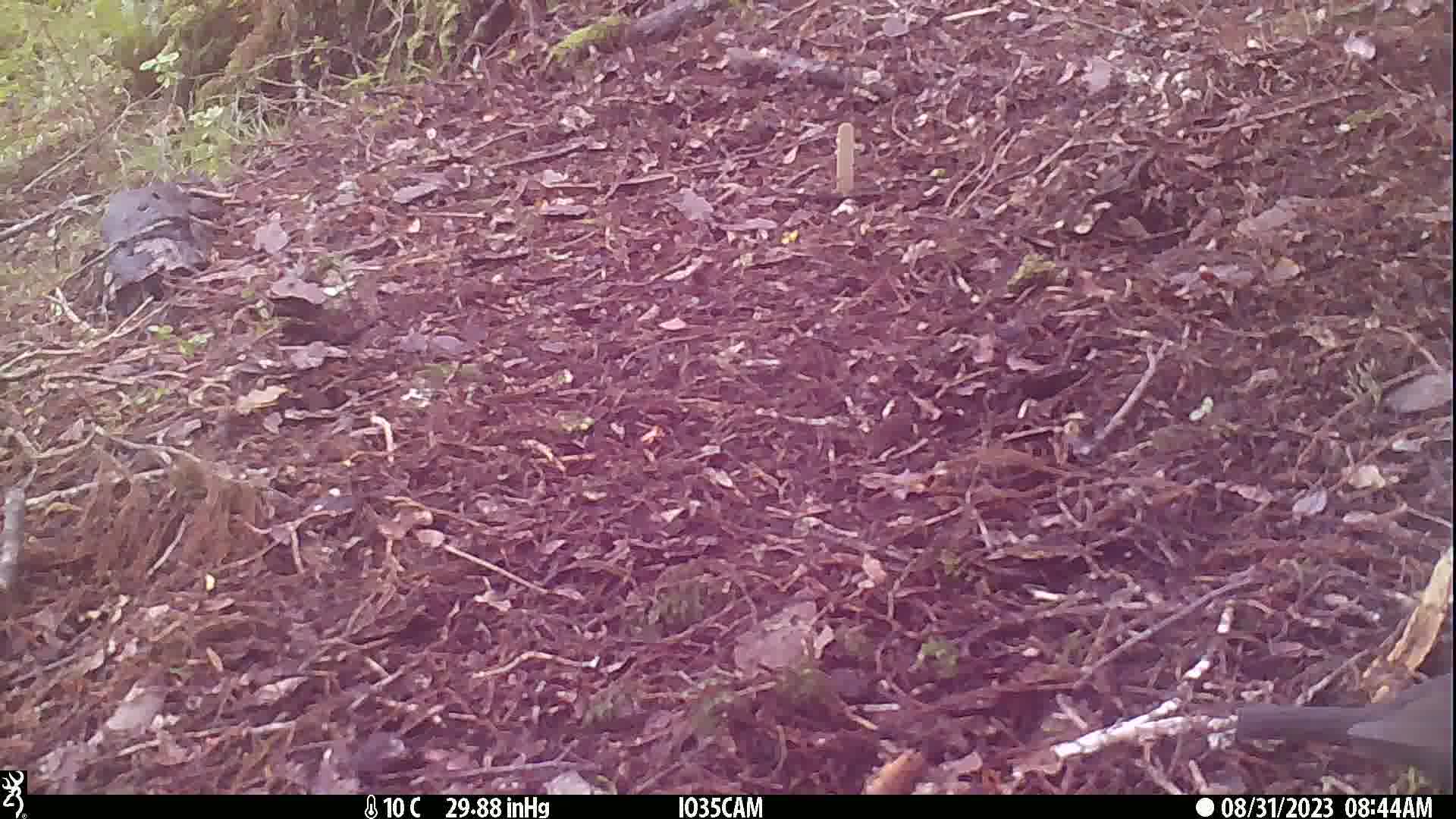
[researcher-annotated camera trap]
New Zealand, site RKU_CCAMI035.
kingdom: Animalia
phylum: Chordata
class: Aves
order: Passeriformes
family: Turdidae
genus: Turdus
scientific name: Turdus merula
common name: eurasian blackbird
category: blackbird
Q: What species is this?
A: Blackbird (eurasian blackbird) (Turdus merula).